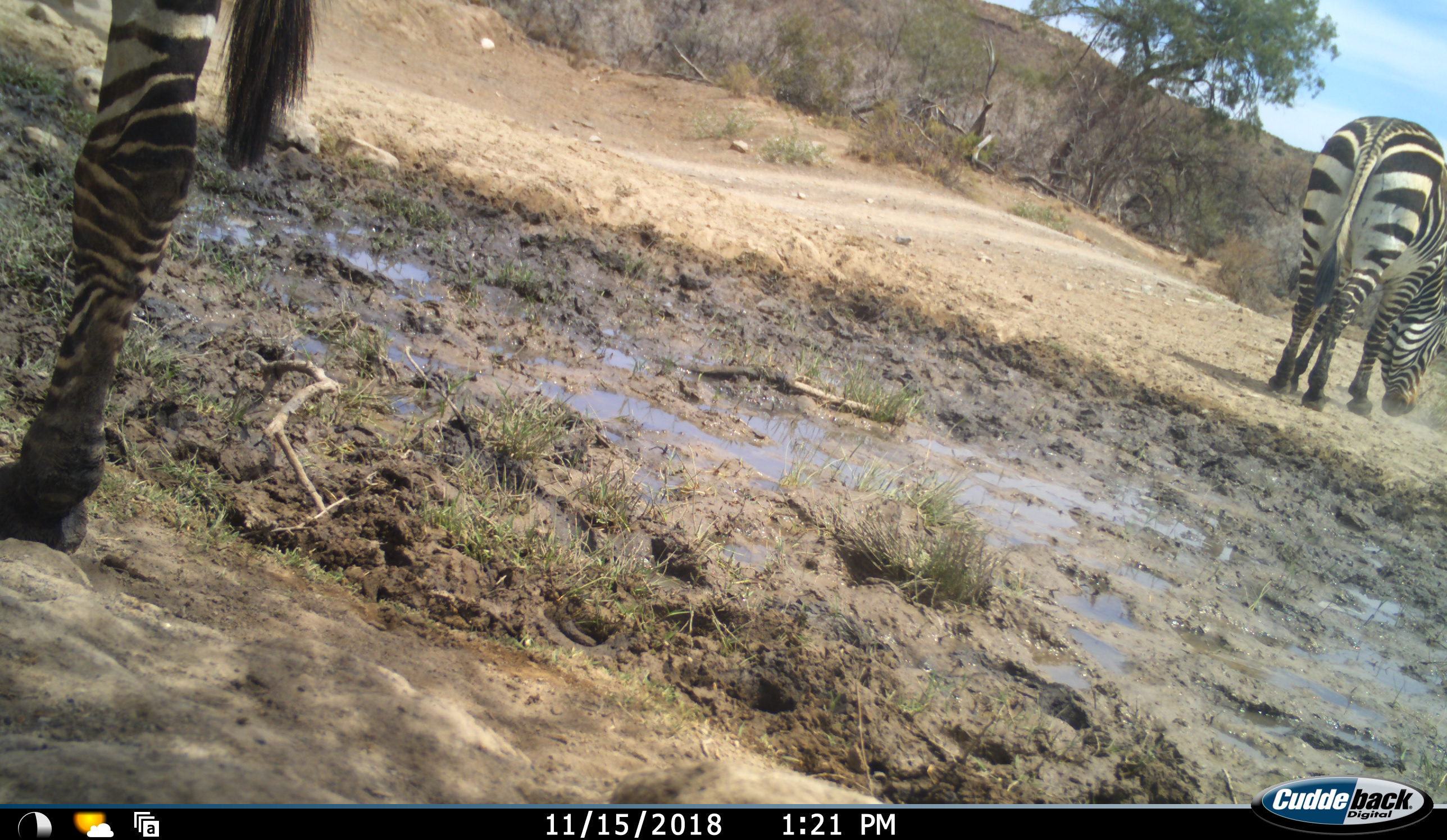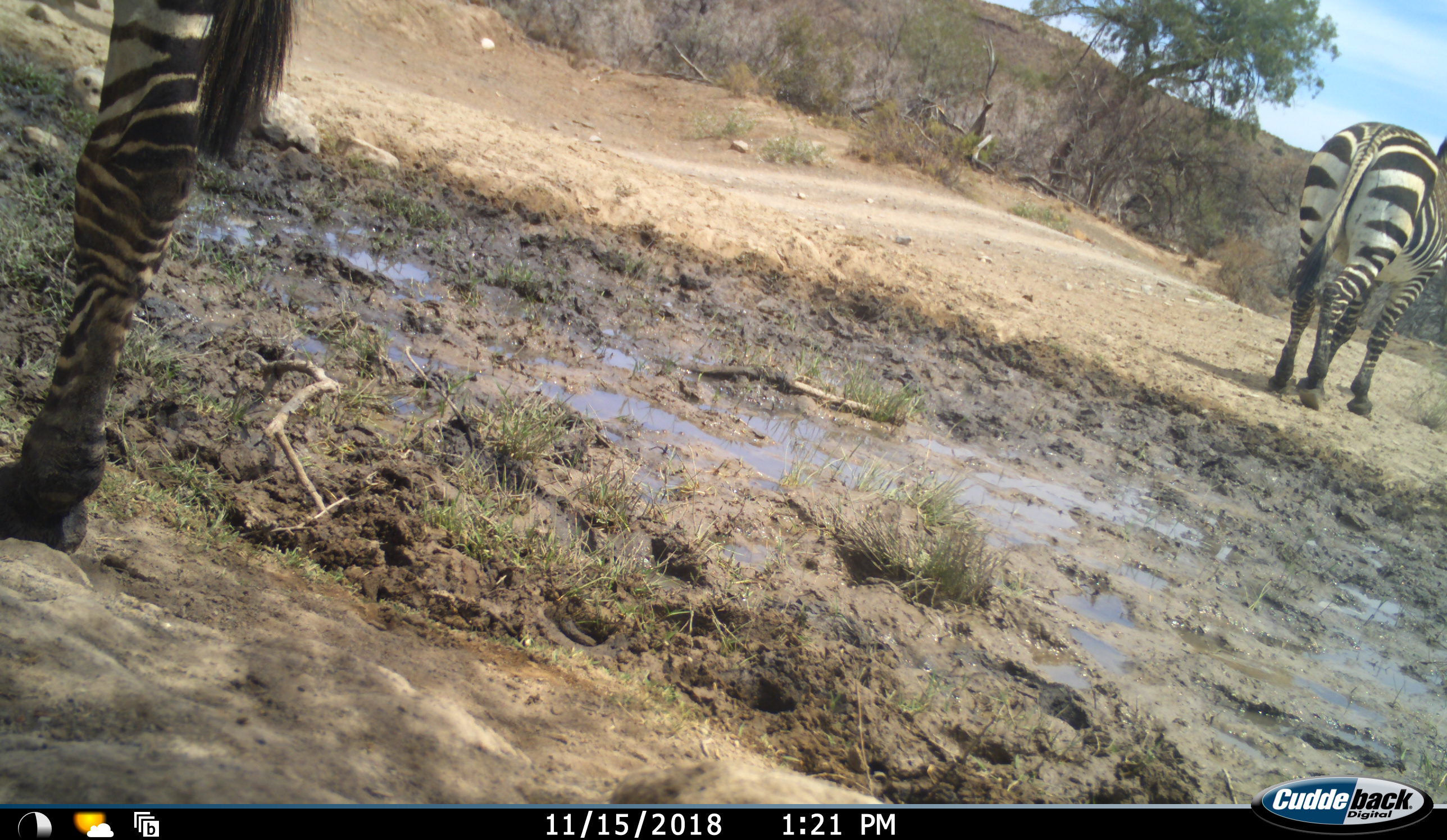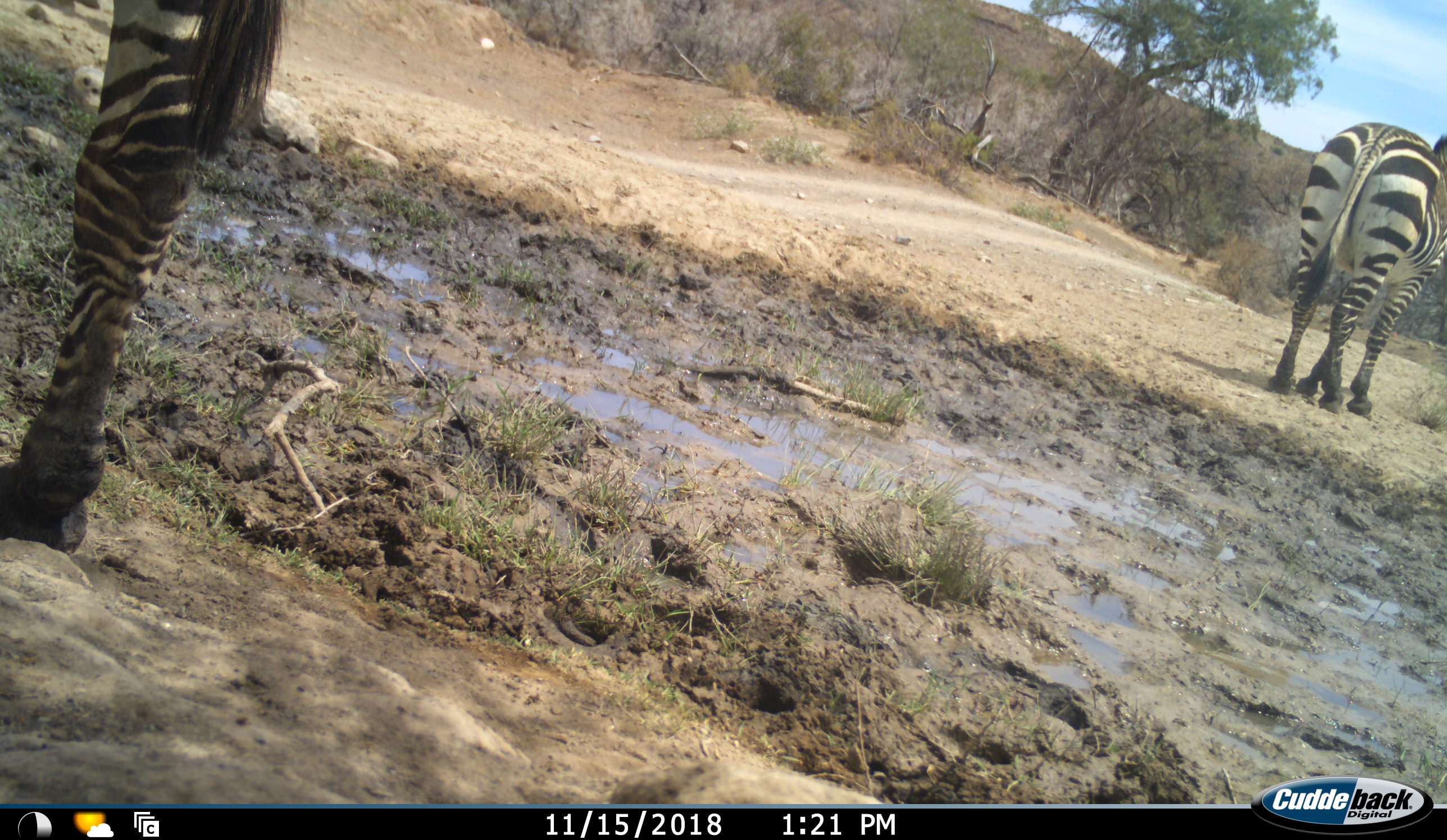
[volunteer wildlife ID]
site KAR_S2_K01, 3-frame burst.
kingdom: Animalia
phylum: Chordata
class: Mammalia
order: Perissodactyla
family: Equidae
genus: Equus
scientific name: Equus zebra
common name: mountain zebra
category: zebramountain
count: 2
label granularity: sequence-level